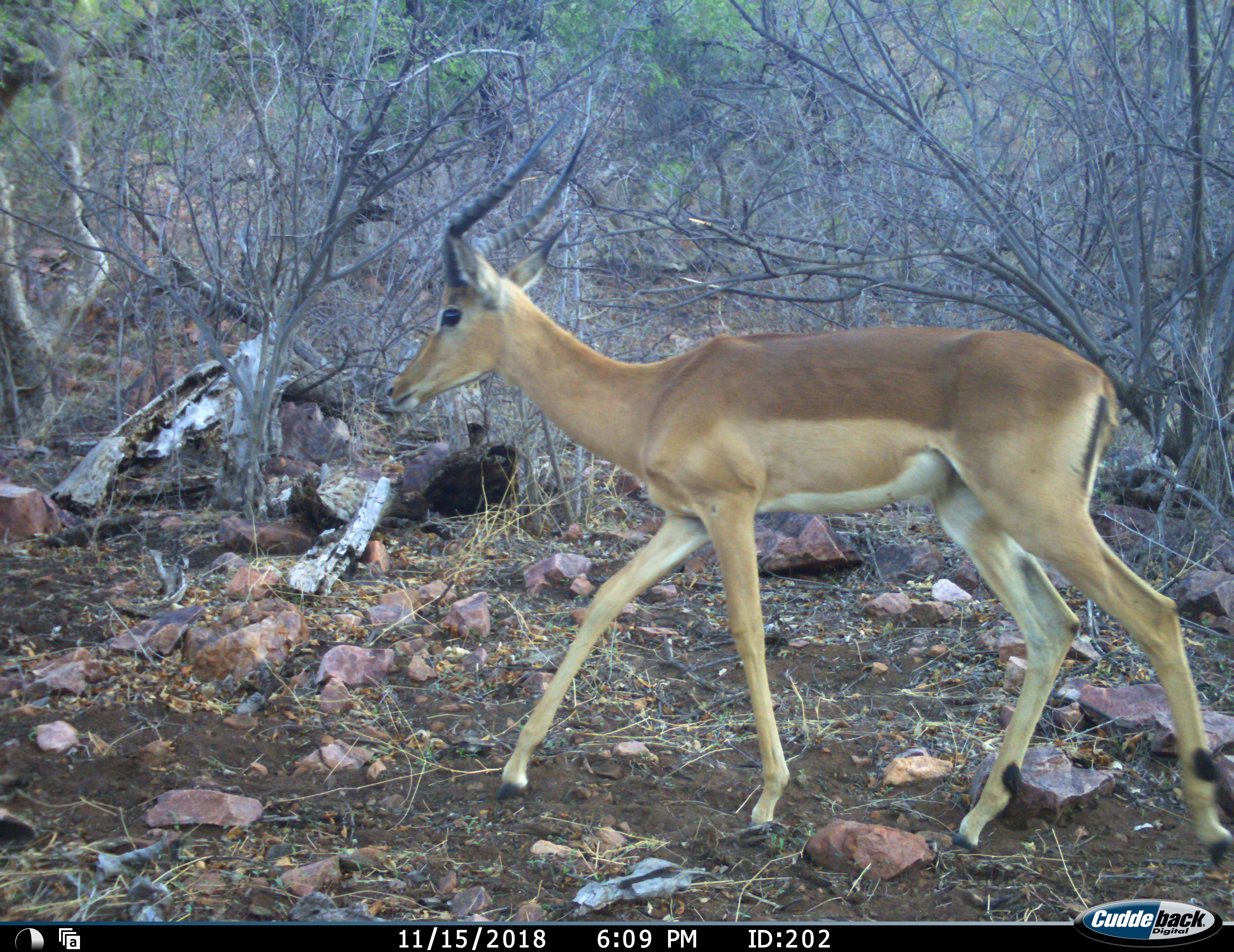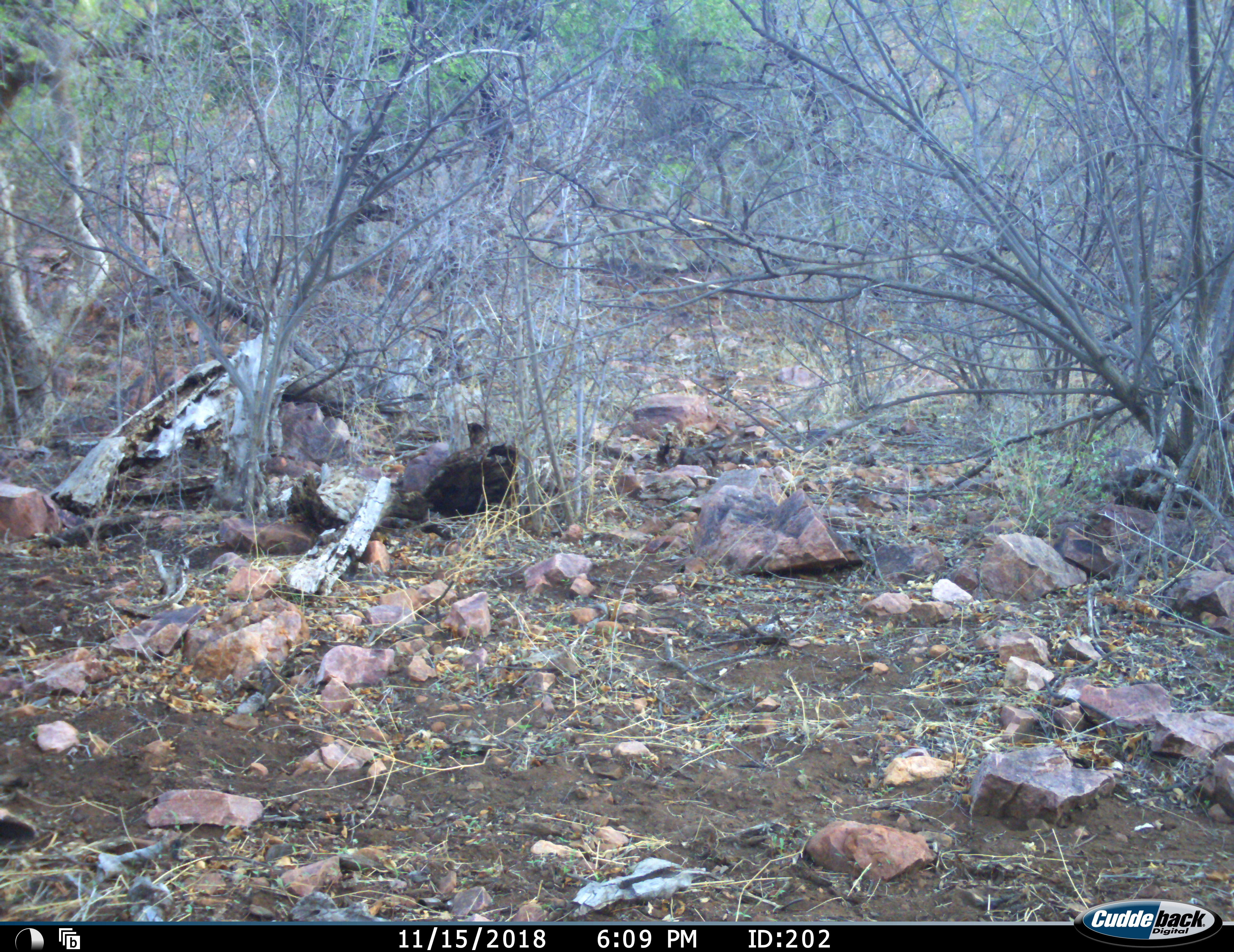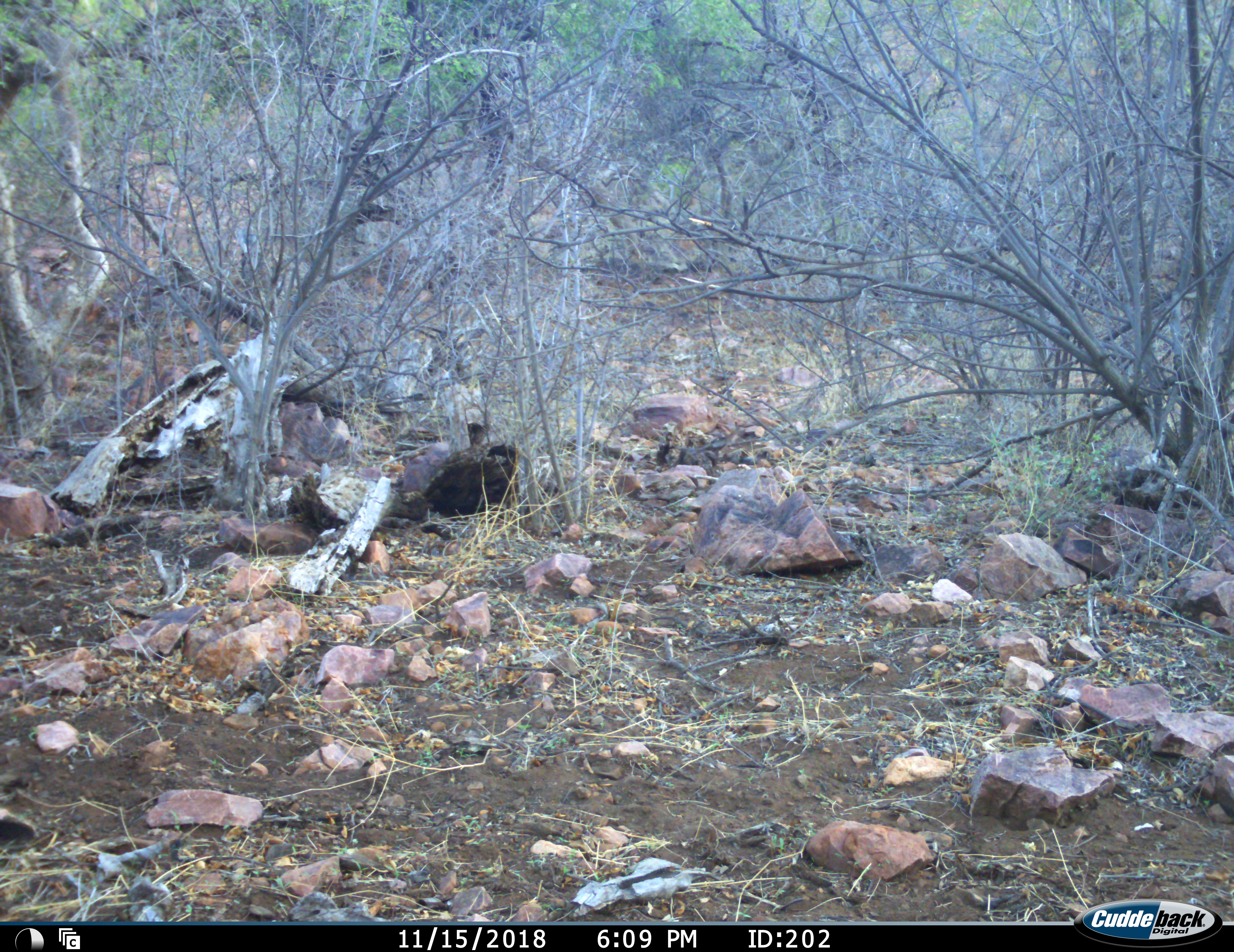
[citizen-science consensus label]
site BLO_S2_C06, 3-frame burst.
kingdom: Animalia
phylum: Chordata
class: Mammalia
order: Artiodactyla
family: Bovidae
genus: Aepyceros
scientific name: Aepyceros melampus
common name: impala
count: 1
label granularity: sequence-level